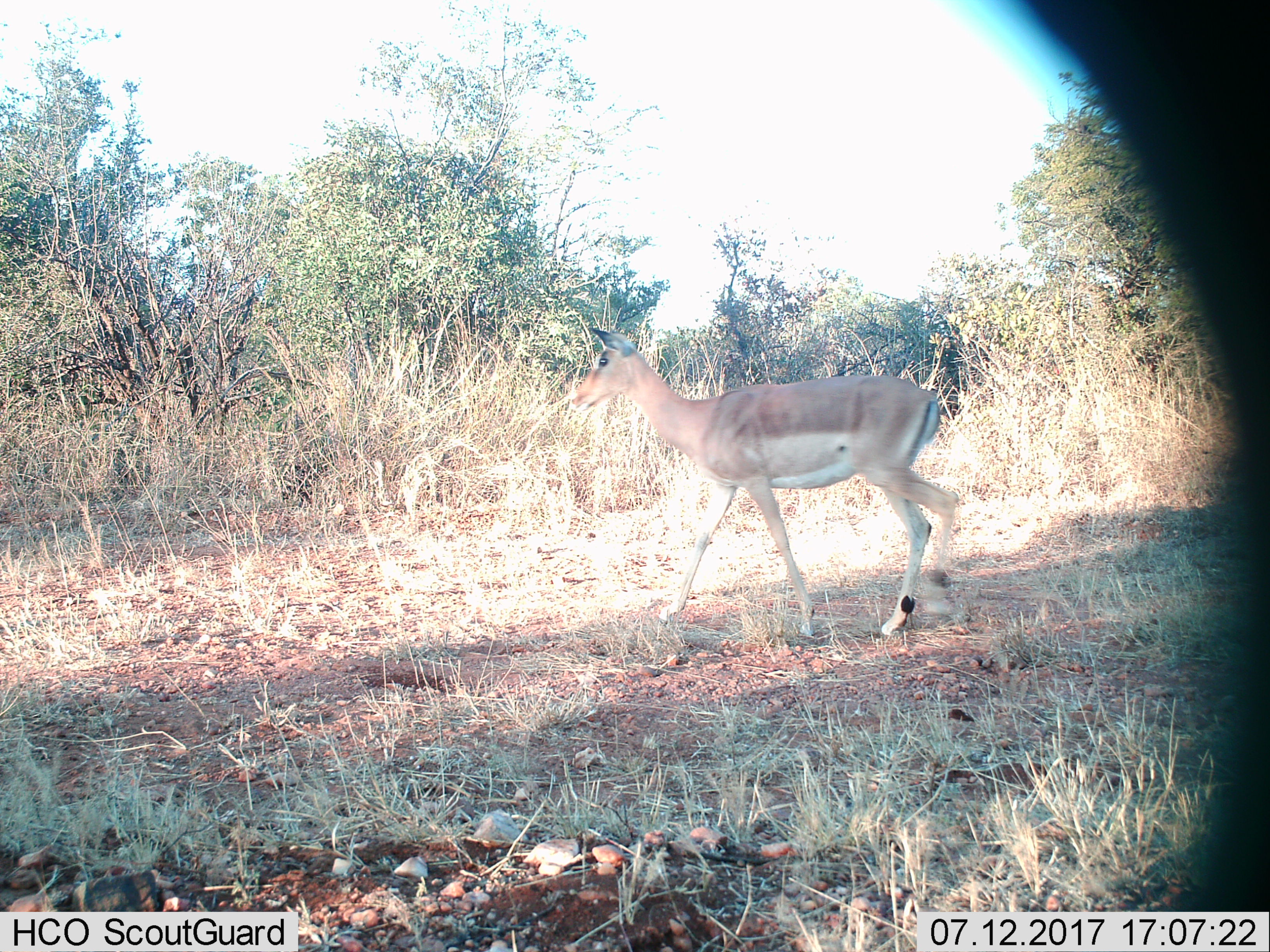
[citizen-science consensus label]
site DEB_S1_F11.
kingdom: Animalia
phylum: Chordata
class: Mammalia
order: Artiodactyla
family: Bovidae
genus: Aepyceros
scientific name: Aepyceros melampus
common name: impala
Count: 1.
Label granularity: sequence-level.